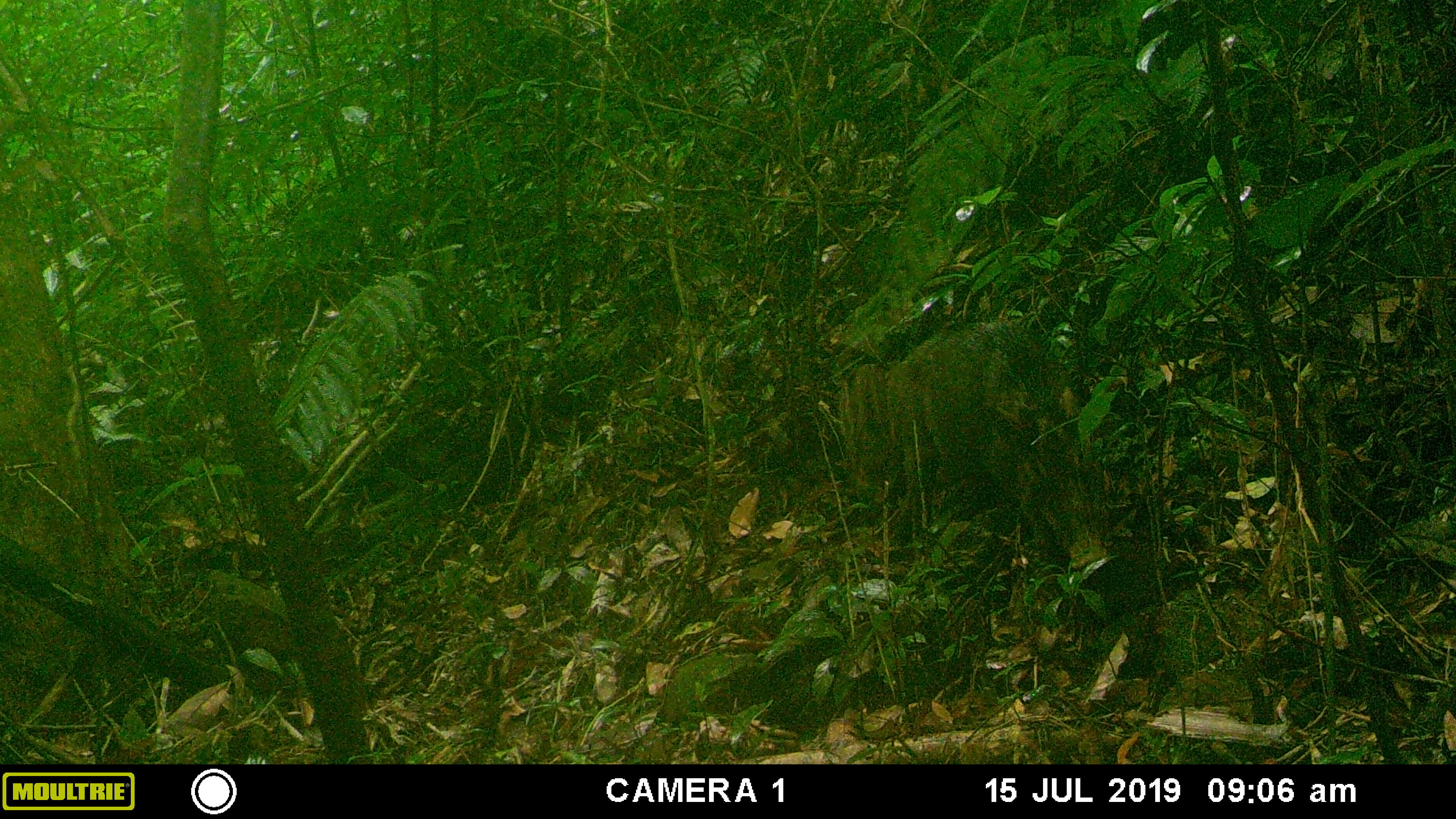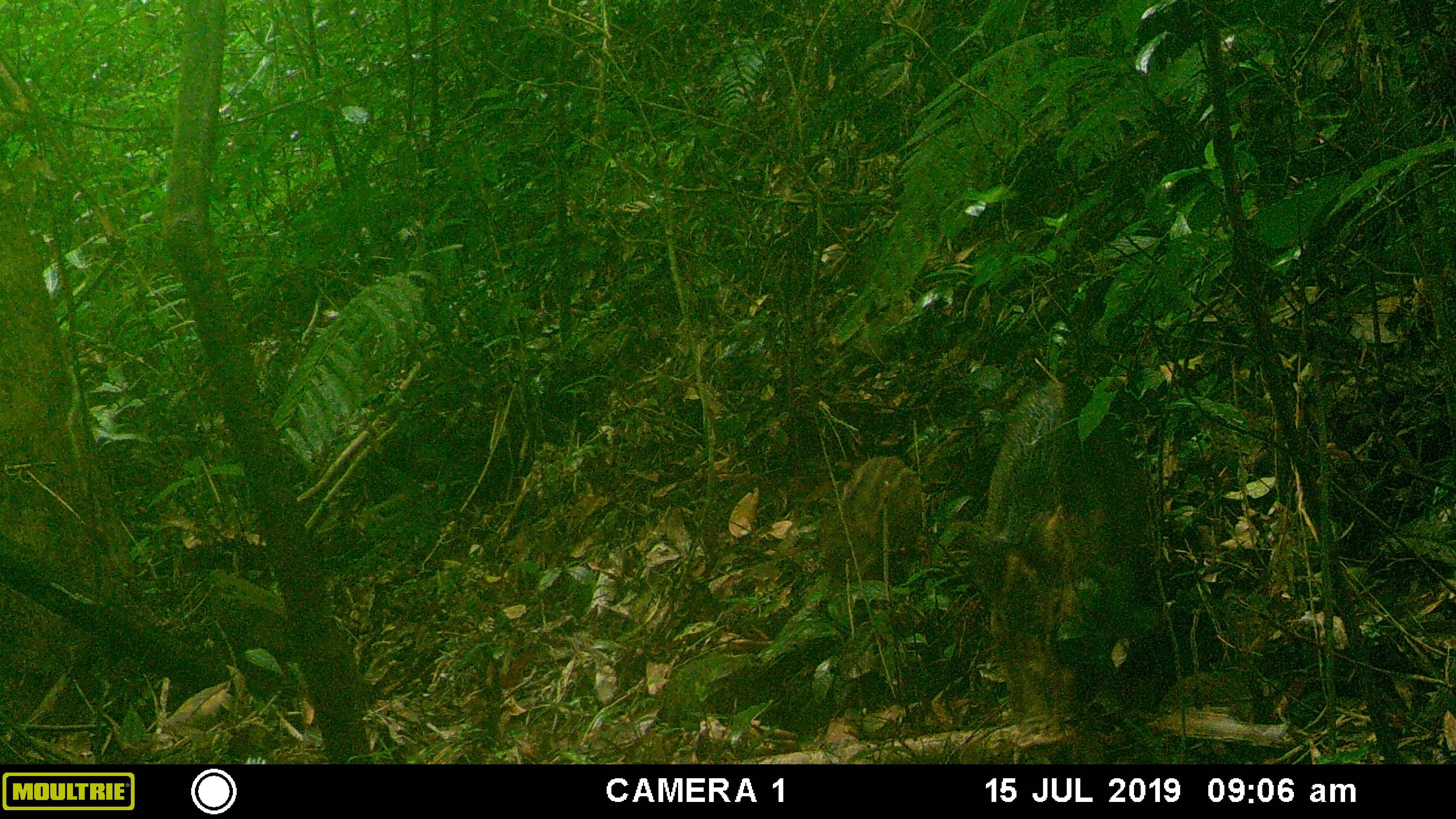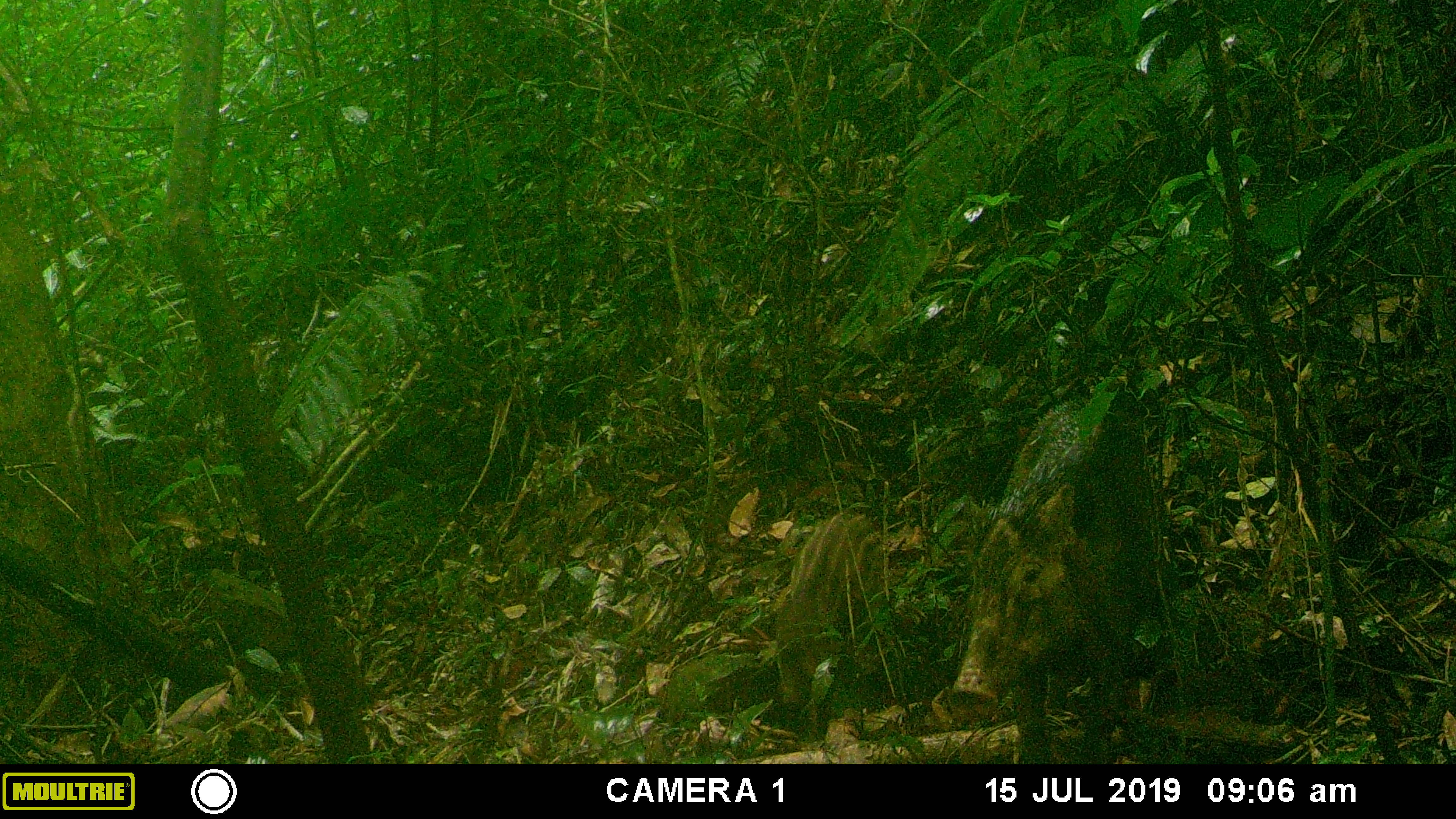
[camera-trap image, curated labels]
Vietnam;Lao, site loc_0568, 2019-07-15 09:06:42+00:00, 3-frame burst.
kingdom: Animalia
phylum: Chordata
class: Mammalia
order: Artiodactyla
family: Suidae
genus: Sus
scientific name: Sus scrofa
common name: eurasian wild pig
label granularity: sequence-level